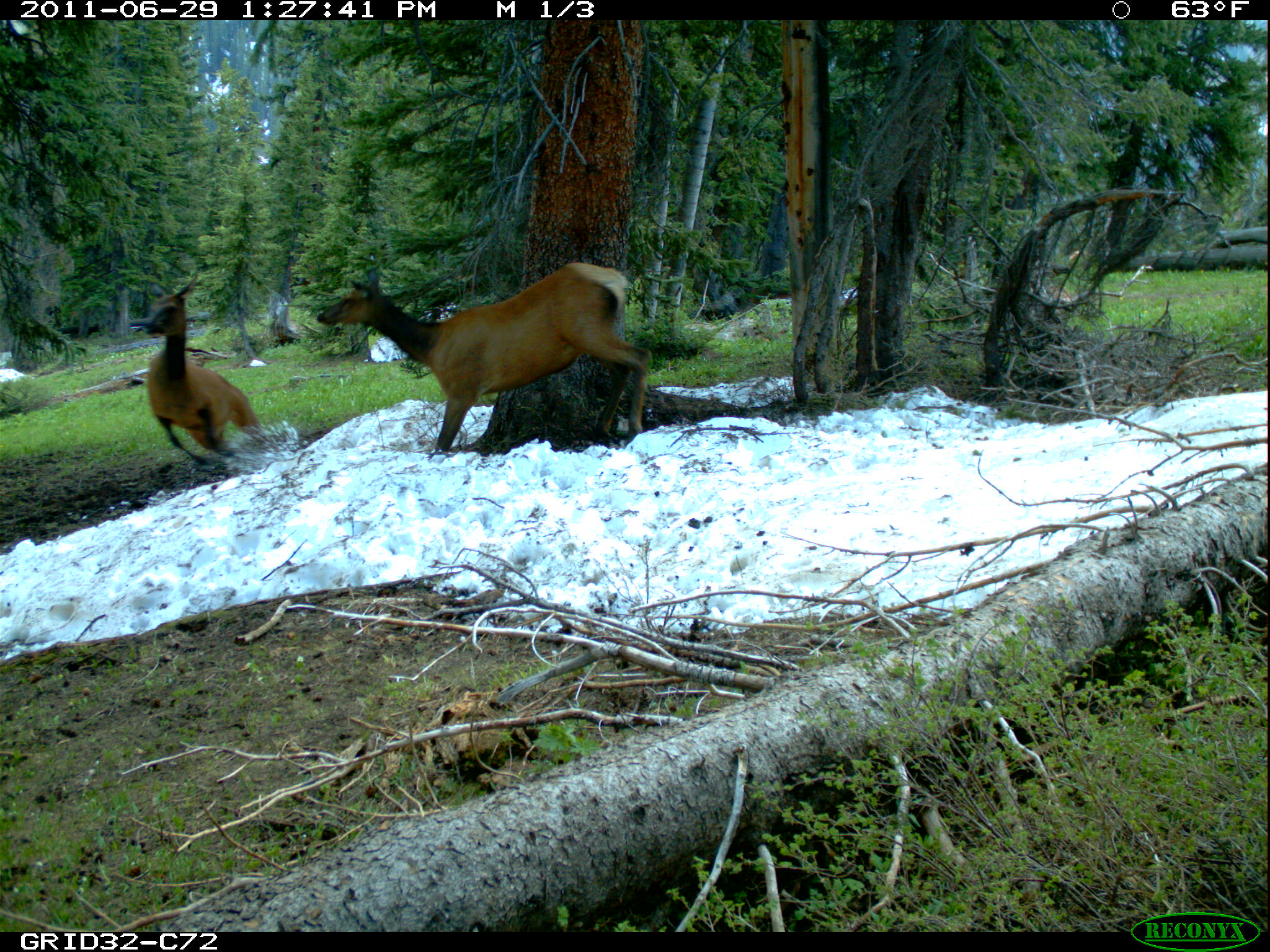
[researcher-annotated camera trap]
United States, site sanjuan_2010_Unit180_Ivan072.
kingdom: Animalia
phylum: Chordata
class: Mammalia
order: Artiodactyla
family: Cervidae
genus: Cervus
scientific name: Cervus elaphus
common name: red deer